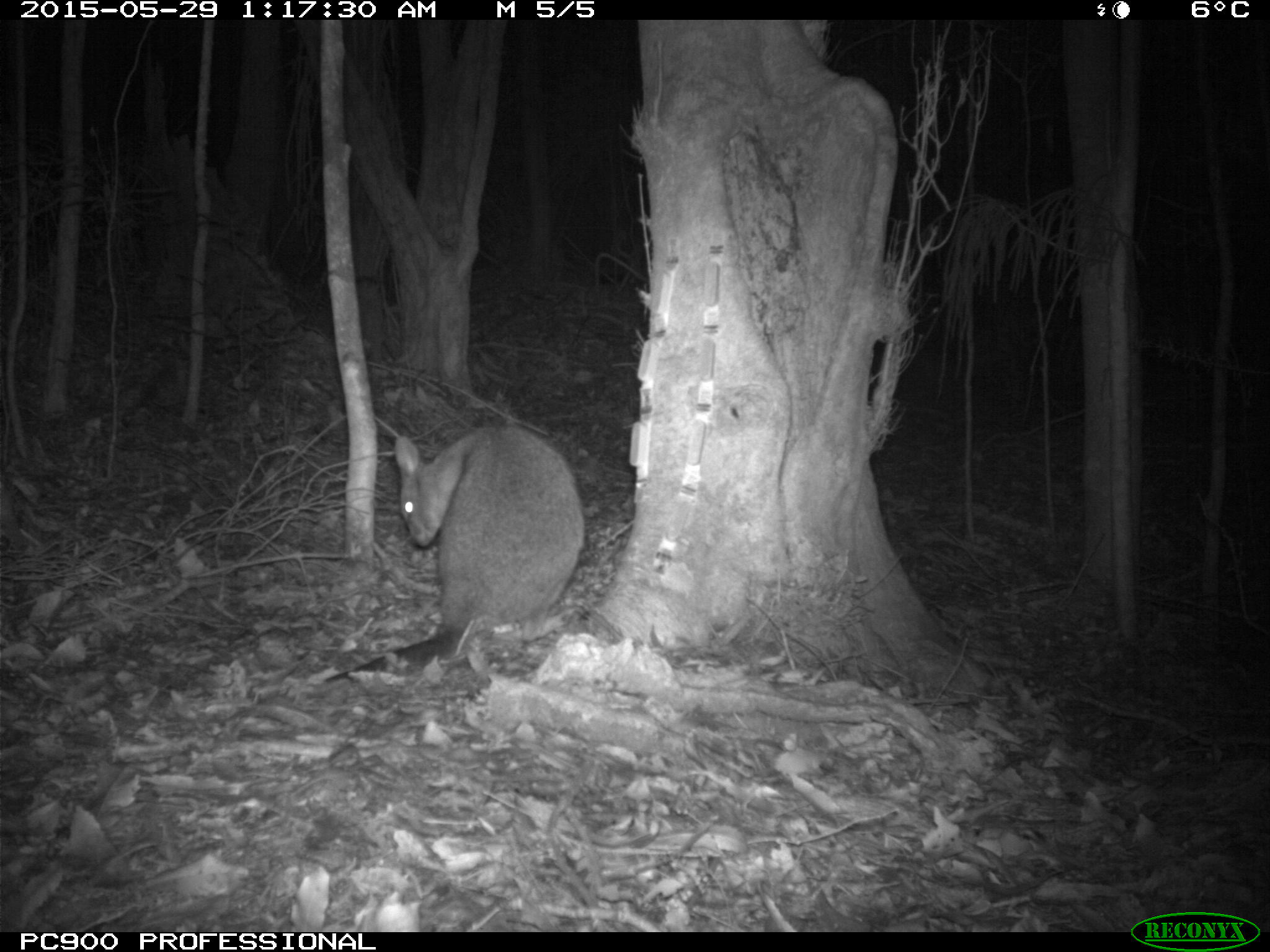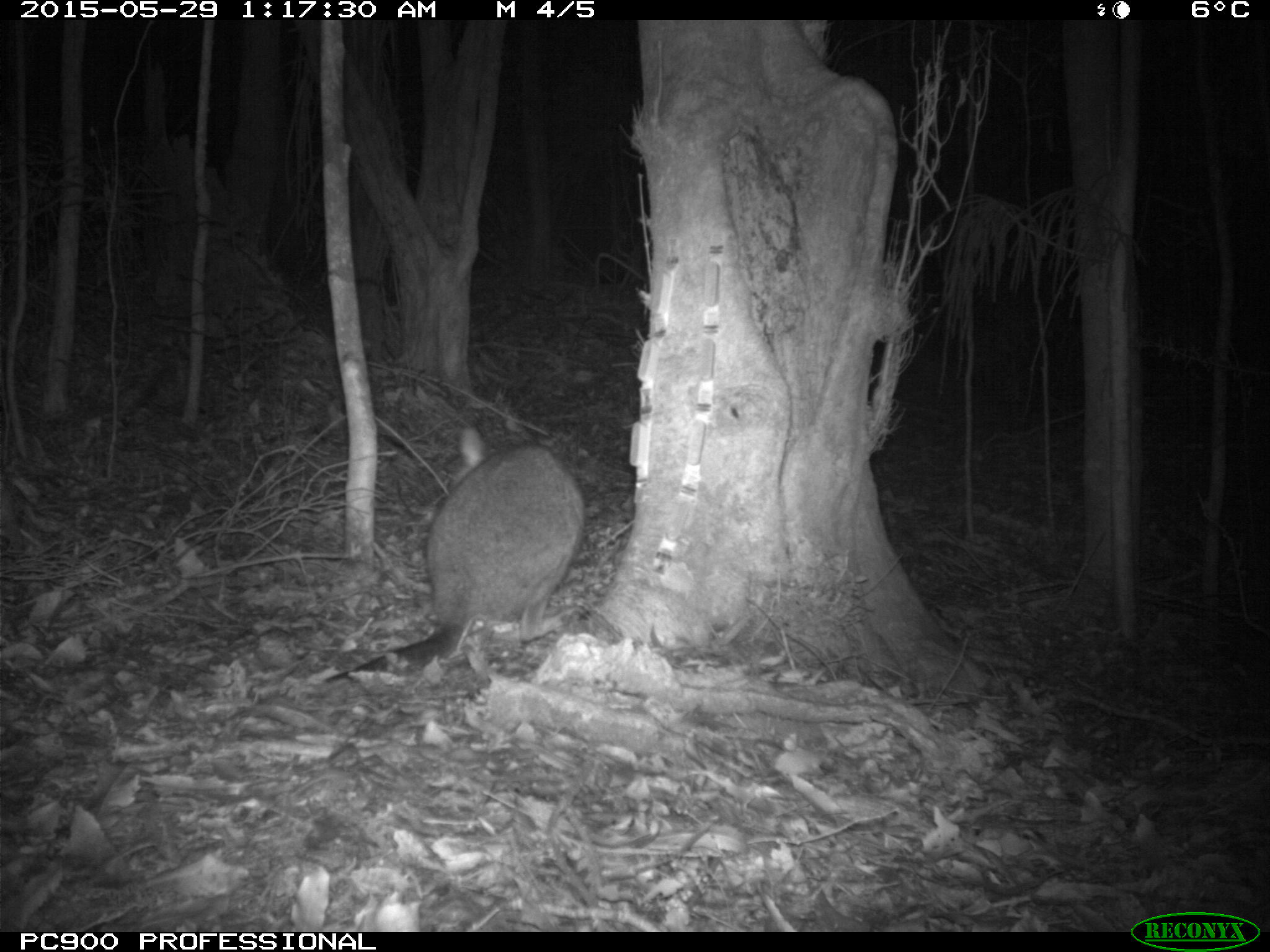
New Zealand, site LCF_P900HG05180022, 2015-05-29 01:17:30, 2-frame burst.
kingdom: Animalia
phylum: Chordata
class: Mammalia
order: Diprotodontia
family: Macropodidae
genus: Notamacropus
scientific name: Notamacropus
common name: wallaby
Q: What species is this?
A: Wallaby (Notamacropus).